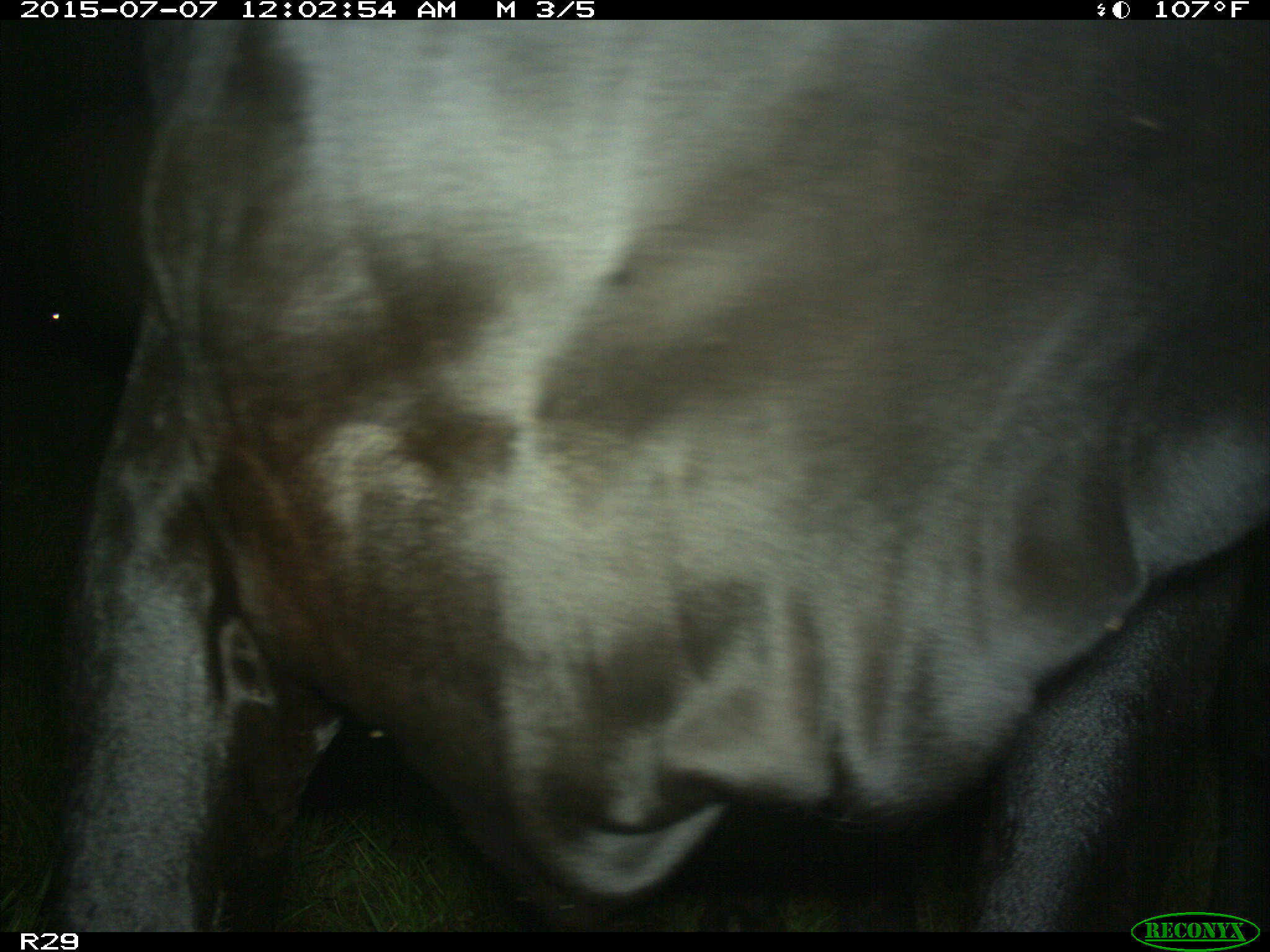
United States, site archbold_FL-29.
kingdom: Animalia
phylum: Chordata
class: Mammalia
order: Artiodactyla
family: Bovidae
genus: Bos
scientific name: Bos taurus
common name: domestic cow